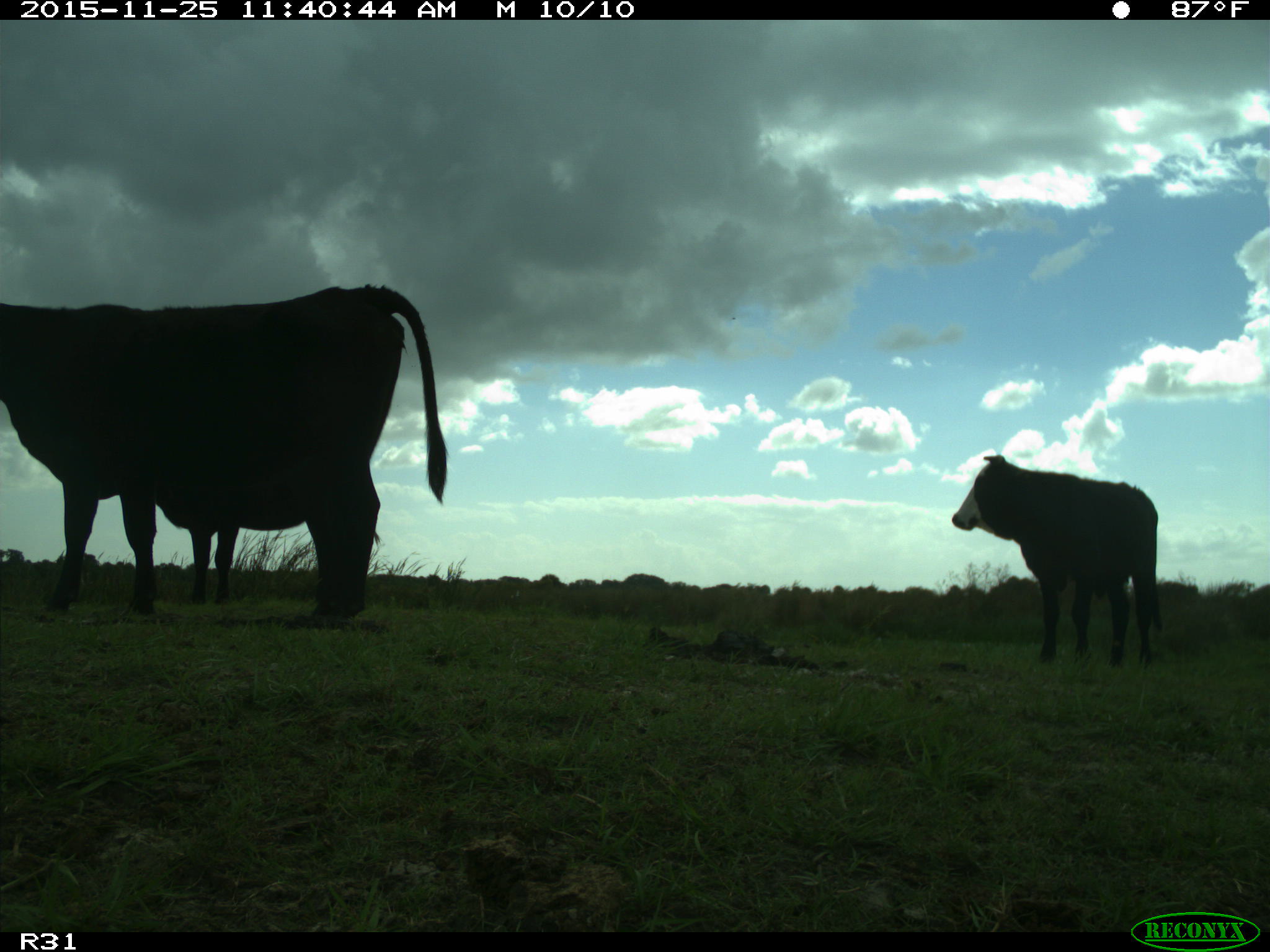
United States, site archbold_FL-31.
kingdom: Animalia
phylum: Chordata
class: Mammalia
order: Artiodactyla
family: Bovidae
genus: Bos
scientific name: Bos taurus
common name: domestic cow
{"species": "Bos taurus (domestic cow)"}